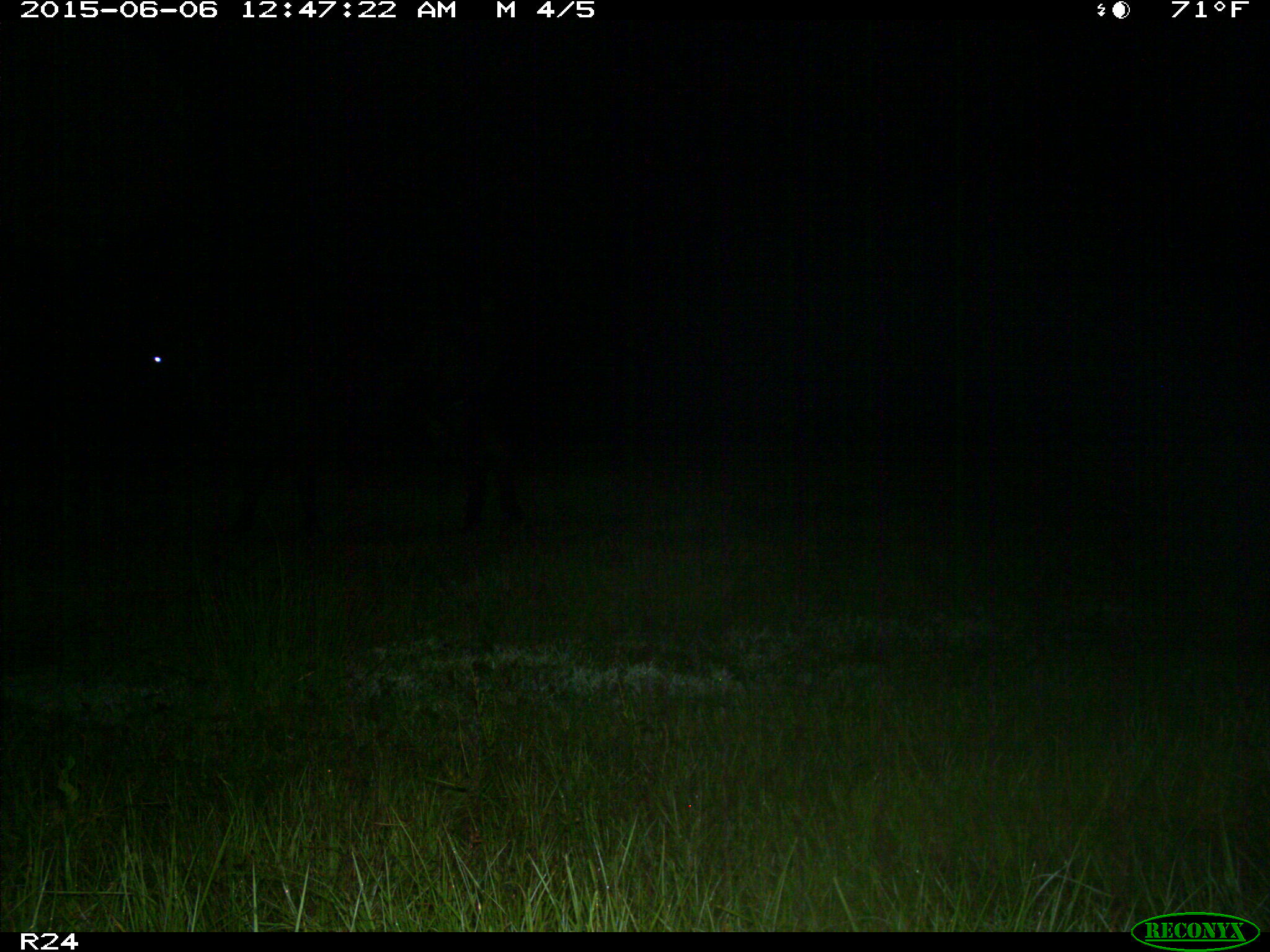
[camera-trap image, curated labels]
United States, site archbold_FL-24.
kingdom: Animalia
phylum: Chordata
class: Mammalia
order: Artiodactyla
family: Bovidae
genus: Bos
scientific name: Bos taurus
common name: domestic cow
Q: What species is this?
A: Bos taurus (domestic cow).